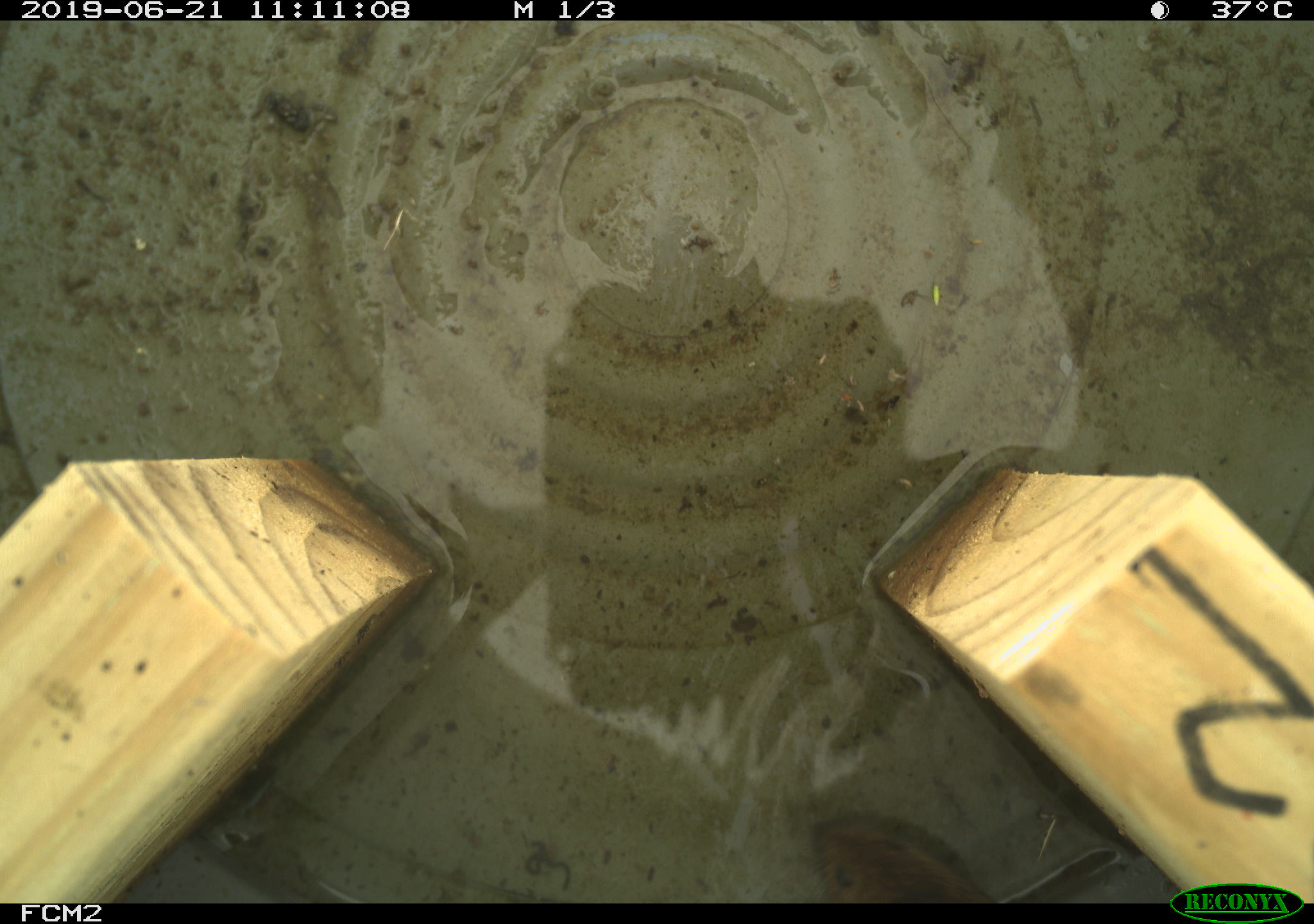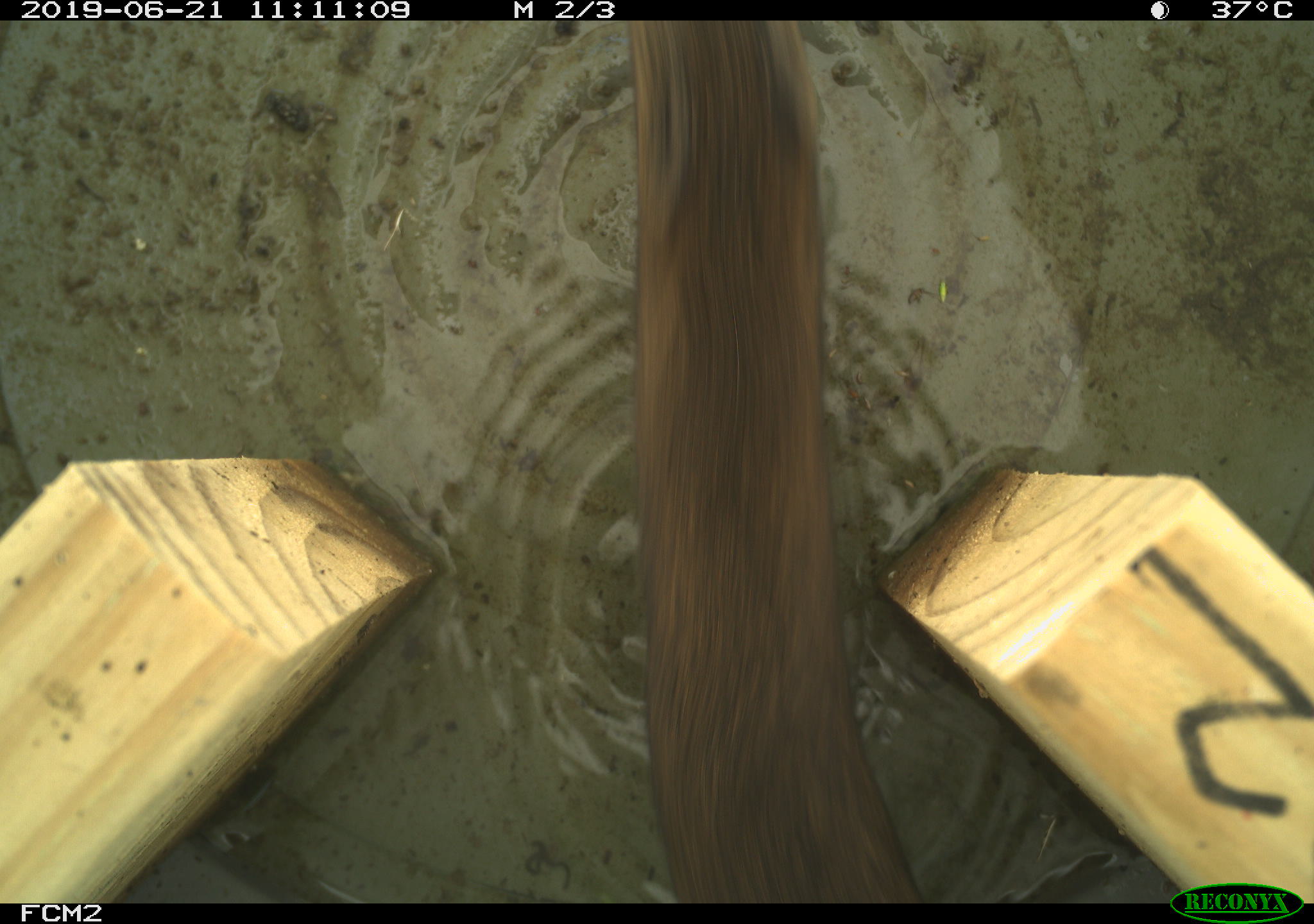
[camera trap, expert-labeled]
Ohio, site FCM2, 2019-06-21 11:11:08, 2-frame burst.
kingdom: Animalia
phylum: Chordata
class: Mammalia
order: Rodentia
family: Cricetidae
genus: Microtus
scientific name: Microtus pennsylvanicus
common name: meadow vole